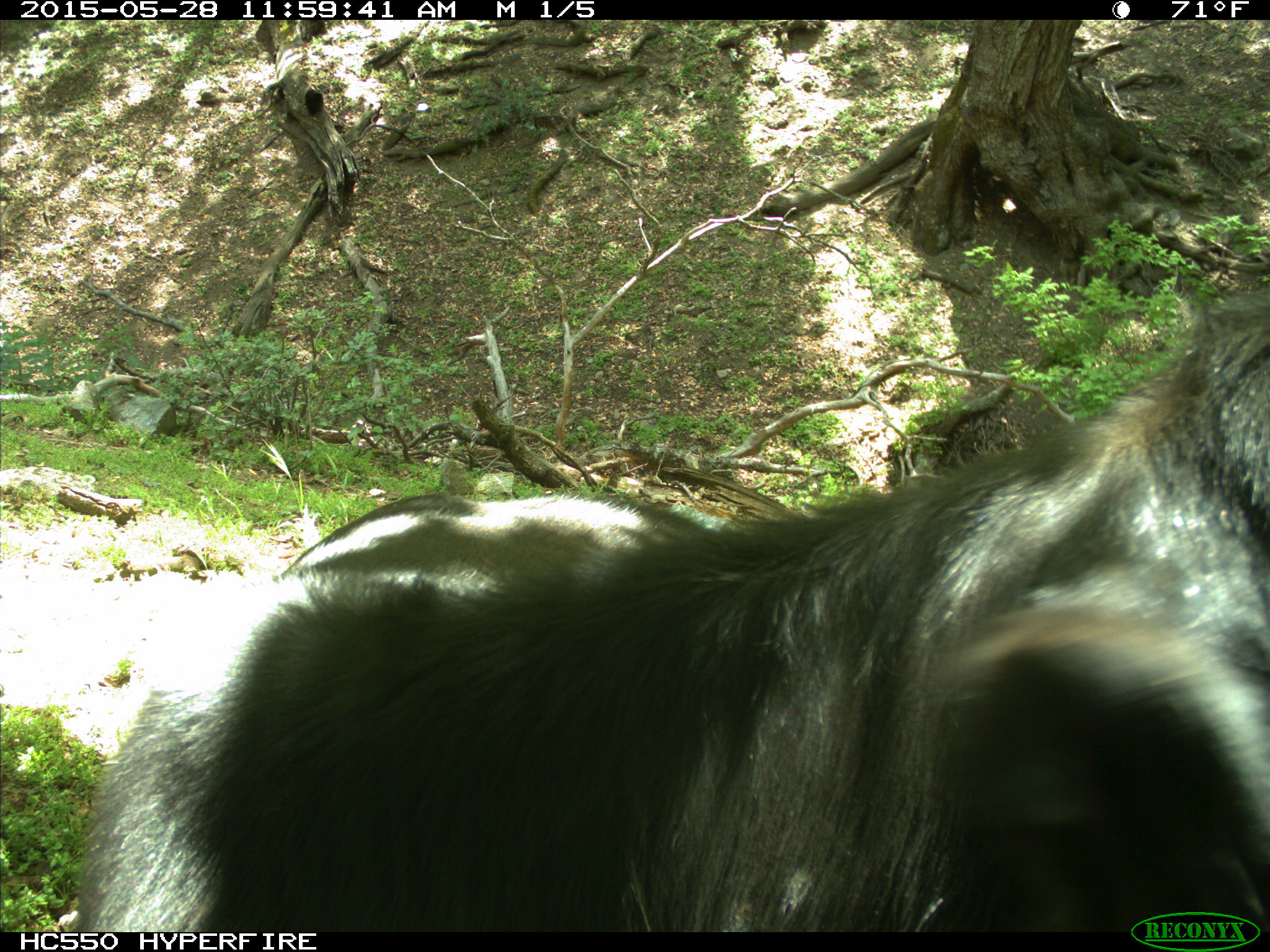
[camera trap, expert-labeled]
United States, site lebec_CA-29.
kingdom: Animalia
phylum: Chordata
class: Mammalia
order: Artiodactyla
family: Bovidae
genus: Bos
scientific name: Bos taurus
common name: domestic cow